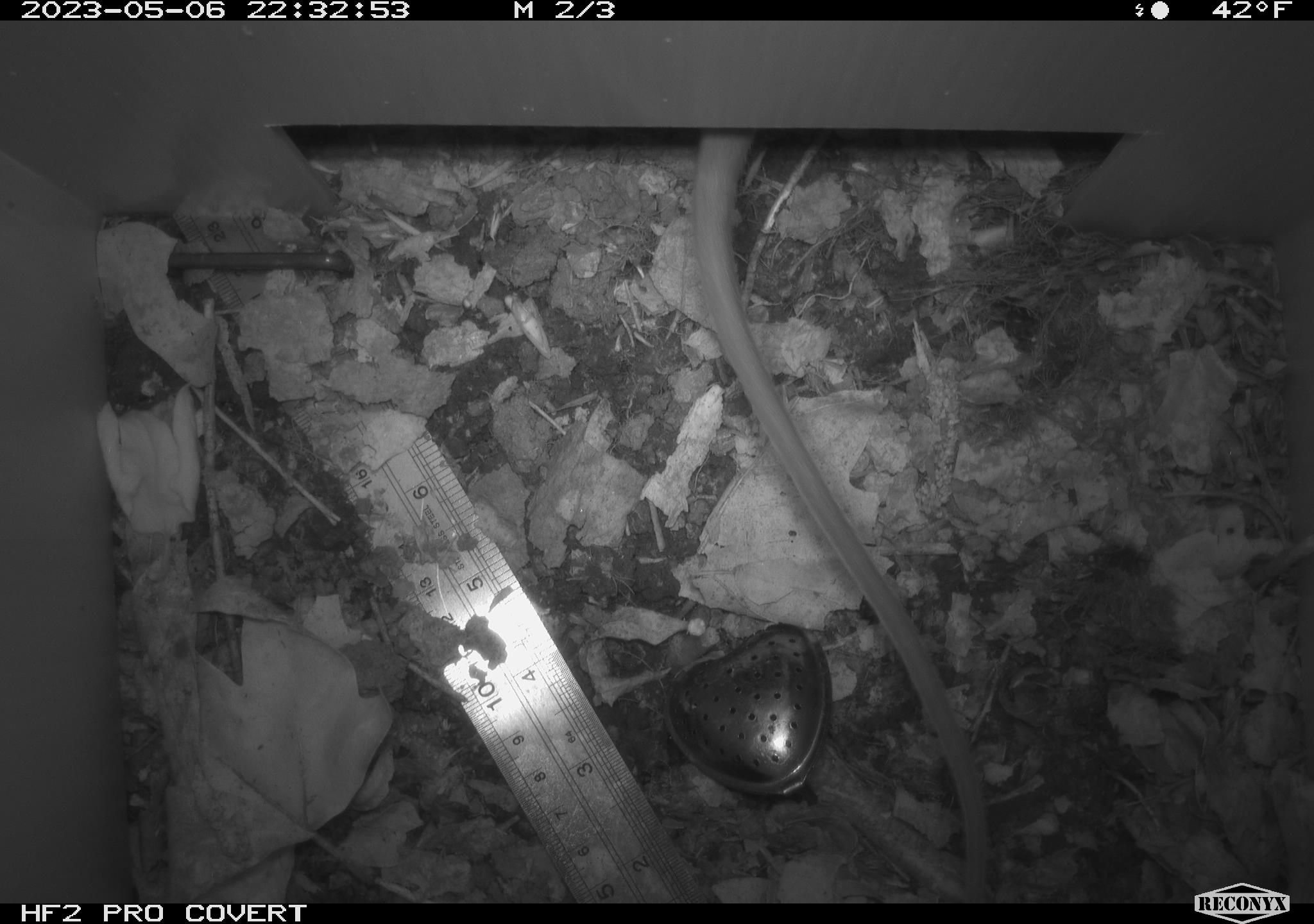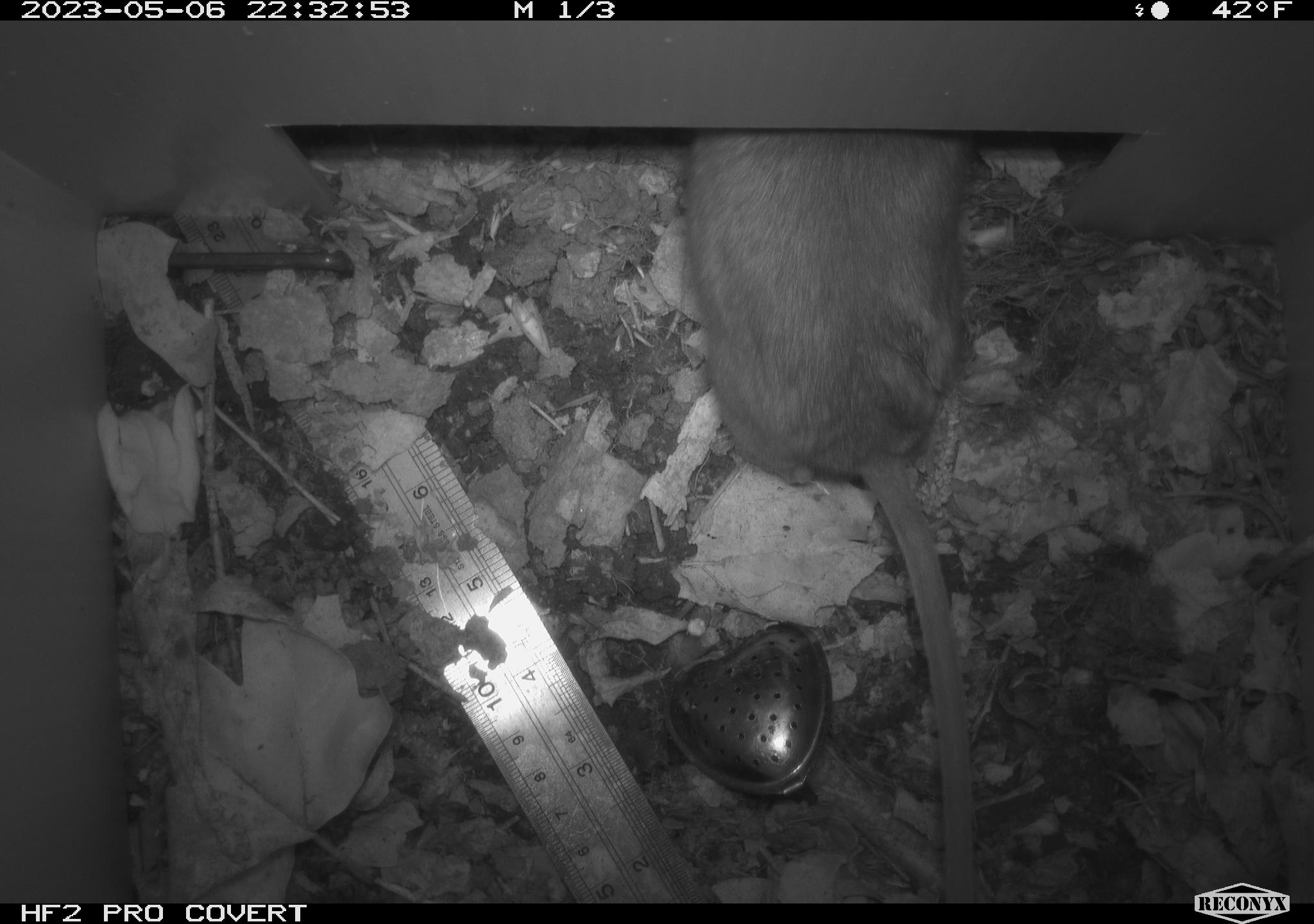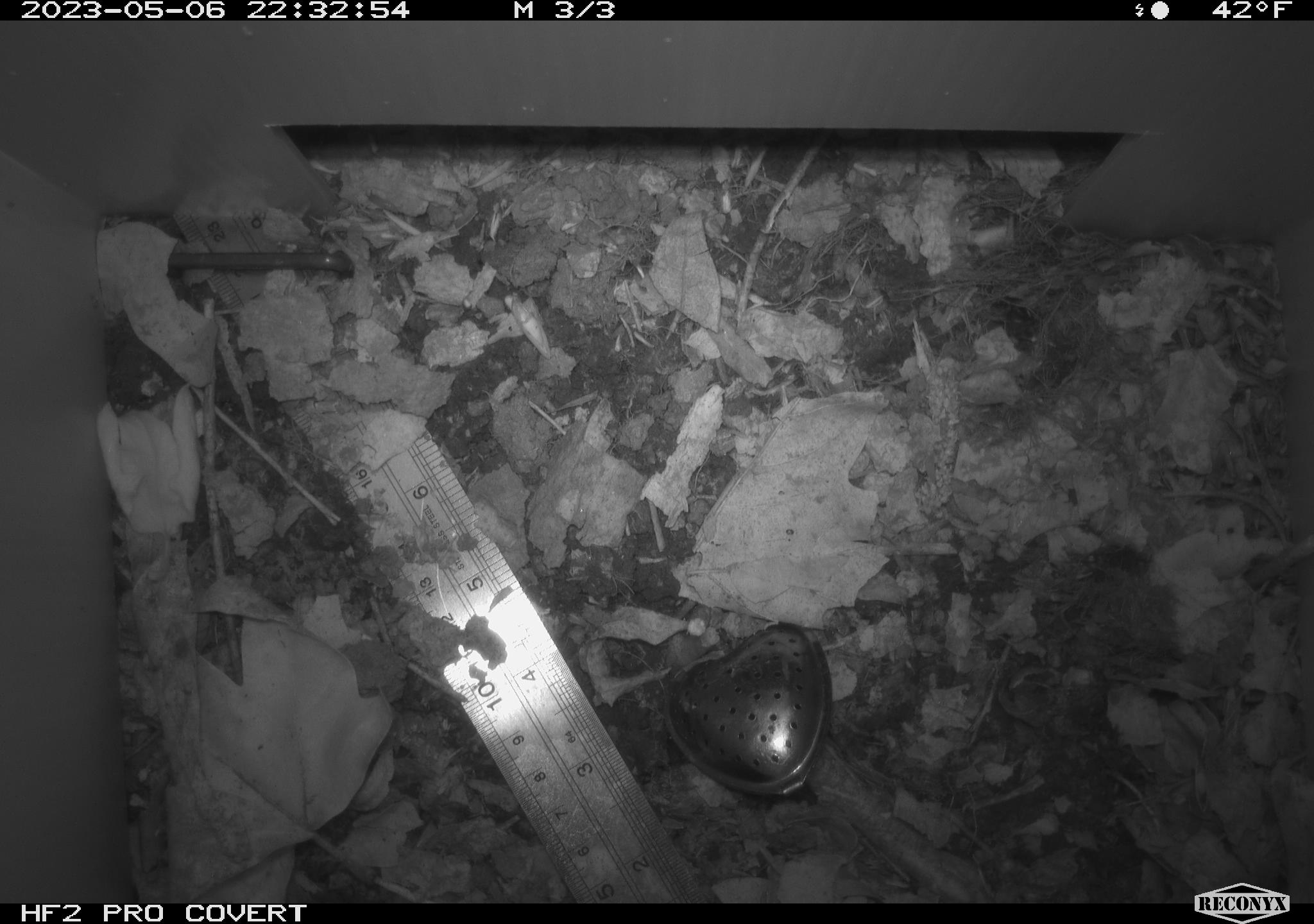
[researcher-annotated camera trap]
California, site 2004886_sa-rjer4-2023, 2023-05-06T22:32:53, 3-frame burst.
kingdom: Animalia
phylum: Chordata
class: Mammalia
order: Rodentia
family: Cricetidae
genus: Neotoma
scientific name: Neotoma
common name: pack rat or woodrat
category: neotoma species